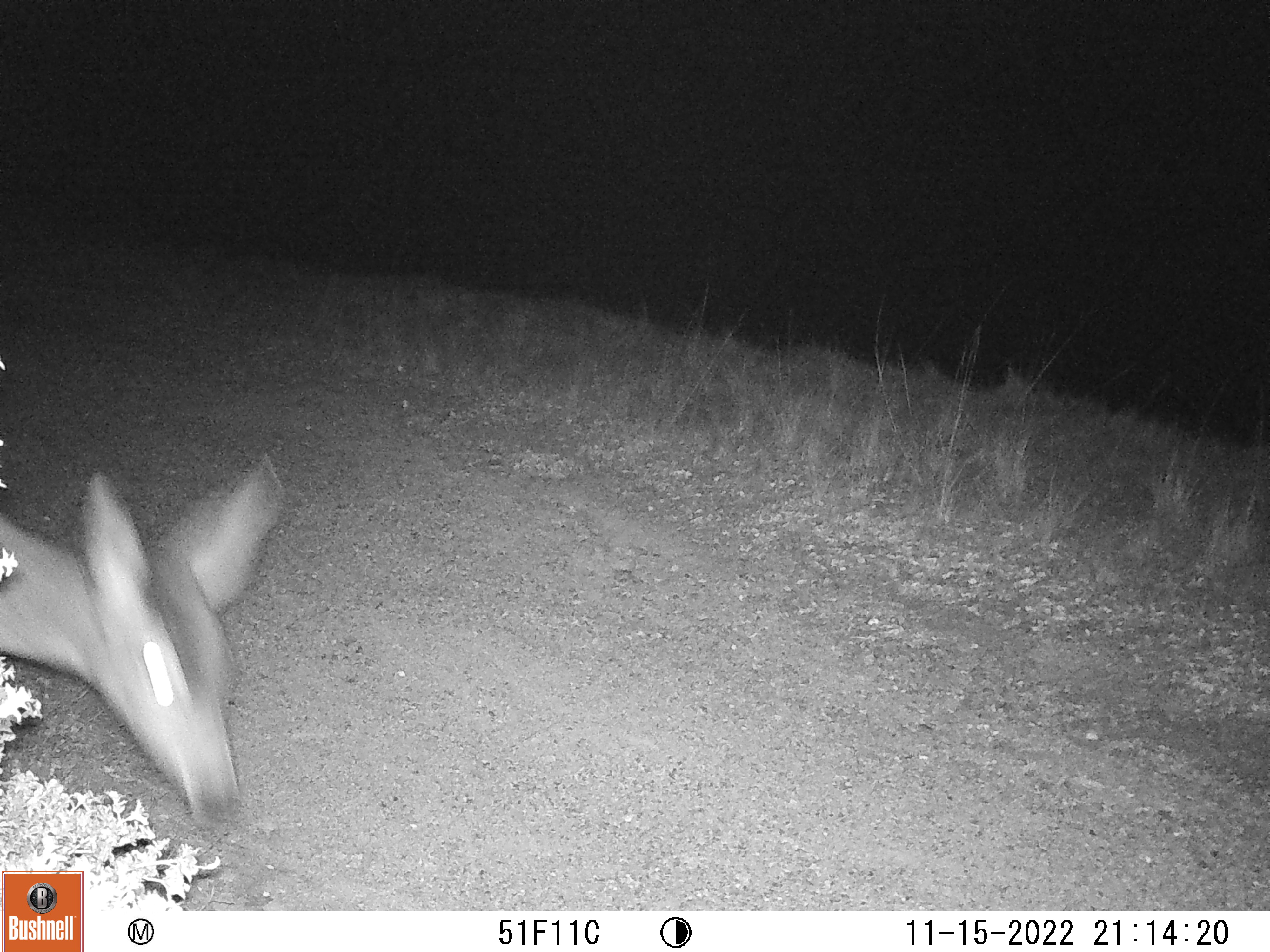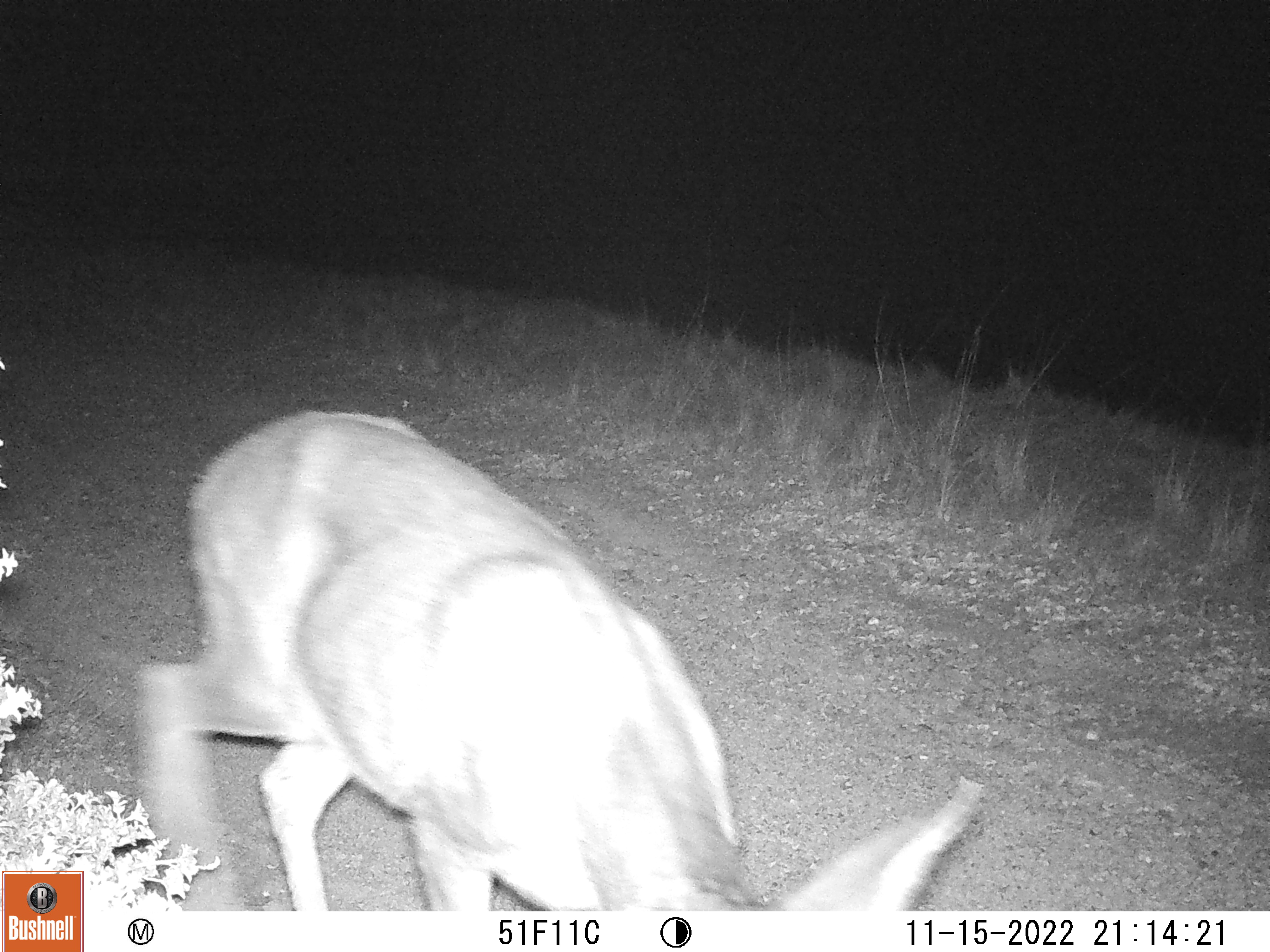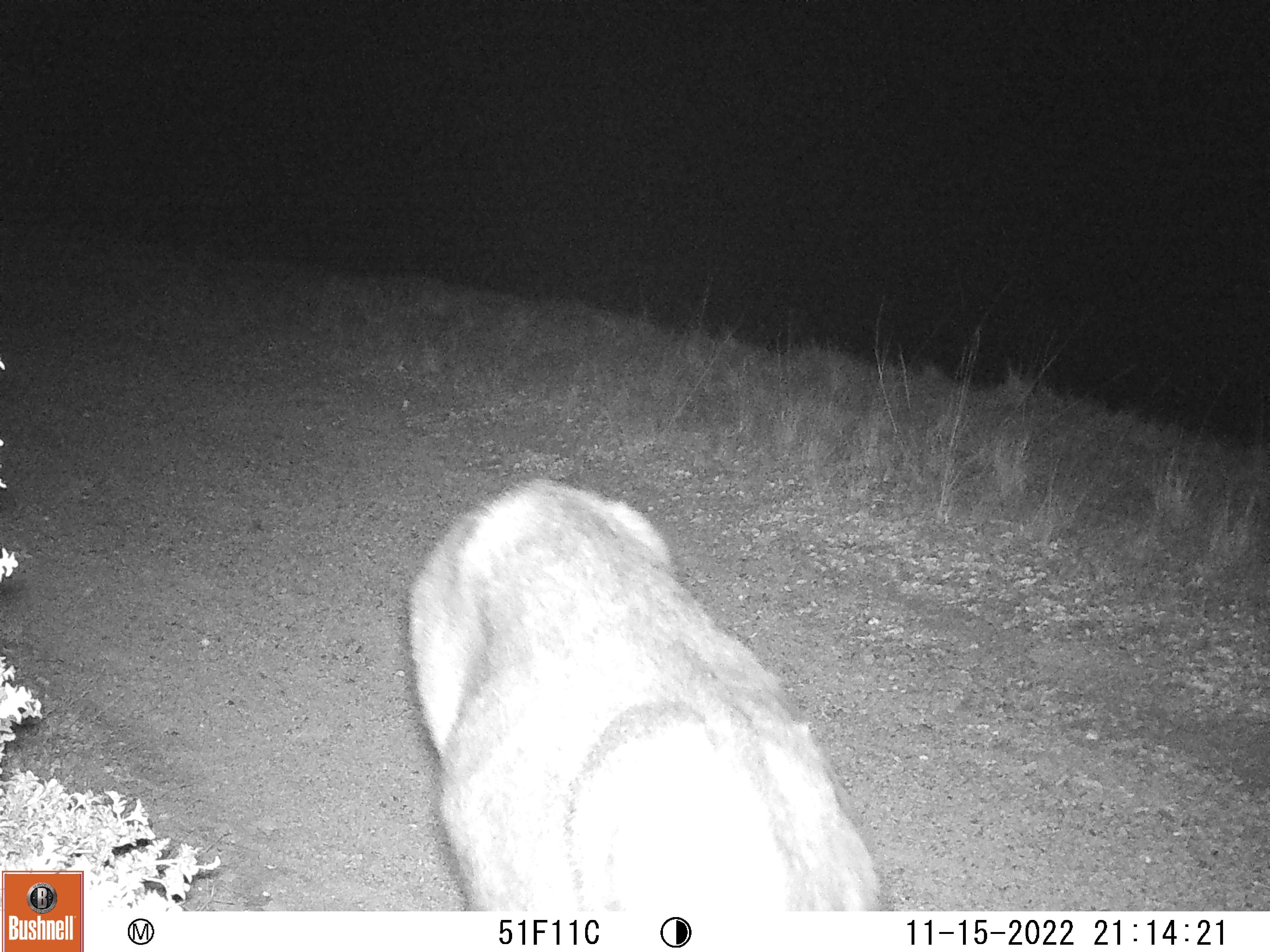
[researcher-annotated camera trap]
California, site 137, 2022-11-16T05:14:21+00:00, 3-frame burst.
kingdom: Animalia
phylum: Chordata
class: Mammalia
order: Artiodactyla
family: Cervidae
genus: Odocoileus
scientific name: Odocoileus hemionus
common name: mule deer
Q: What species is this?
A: Mule deer (Odocoileus hemionus).